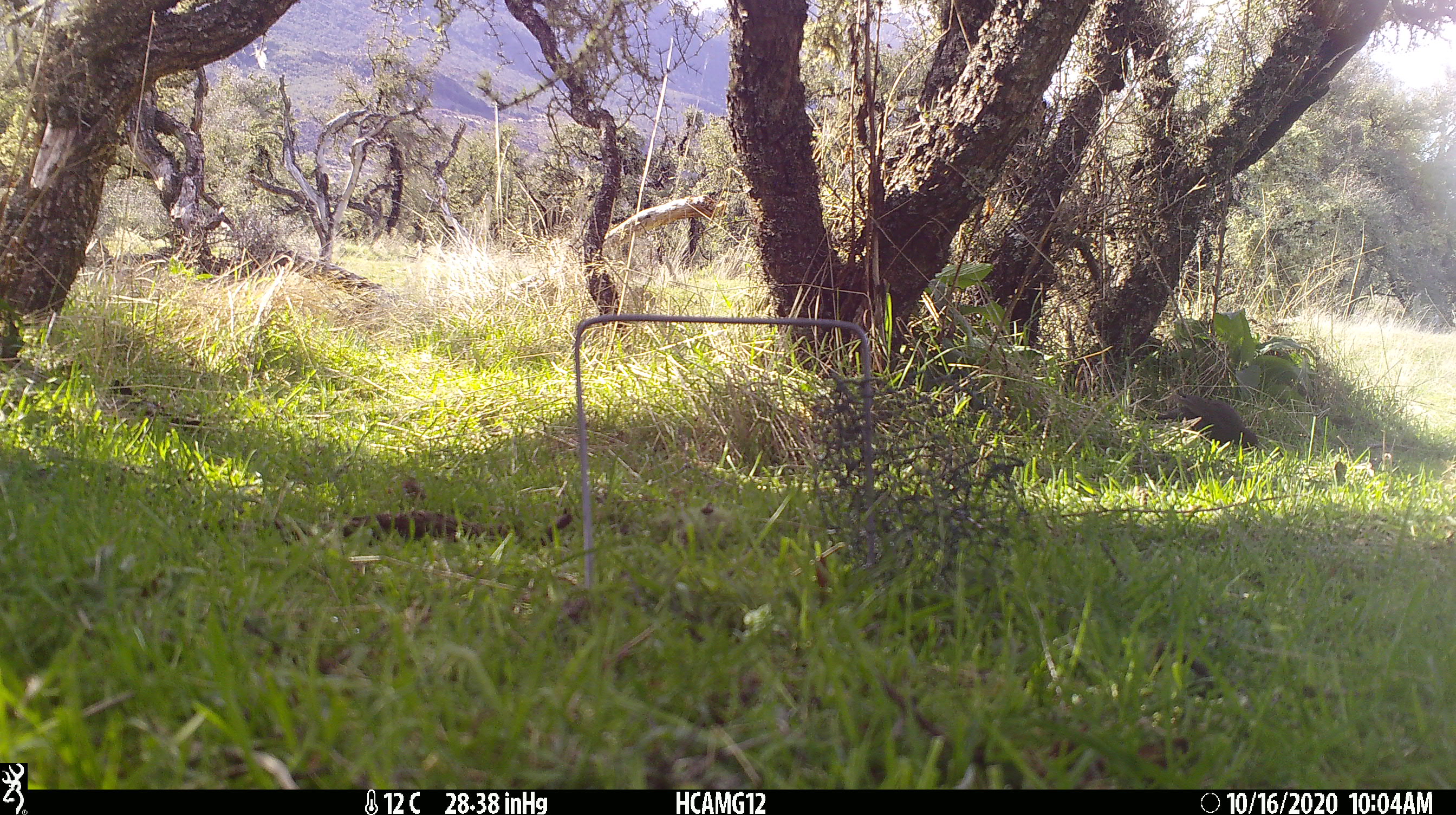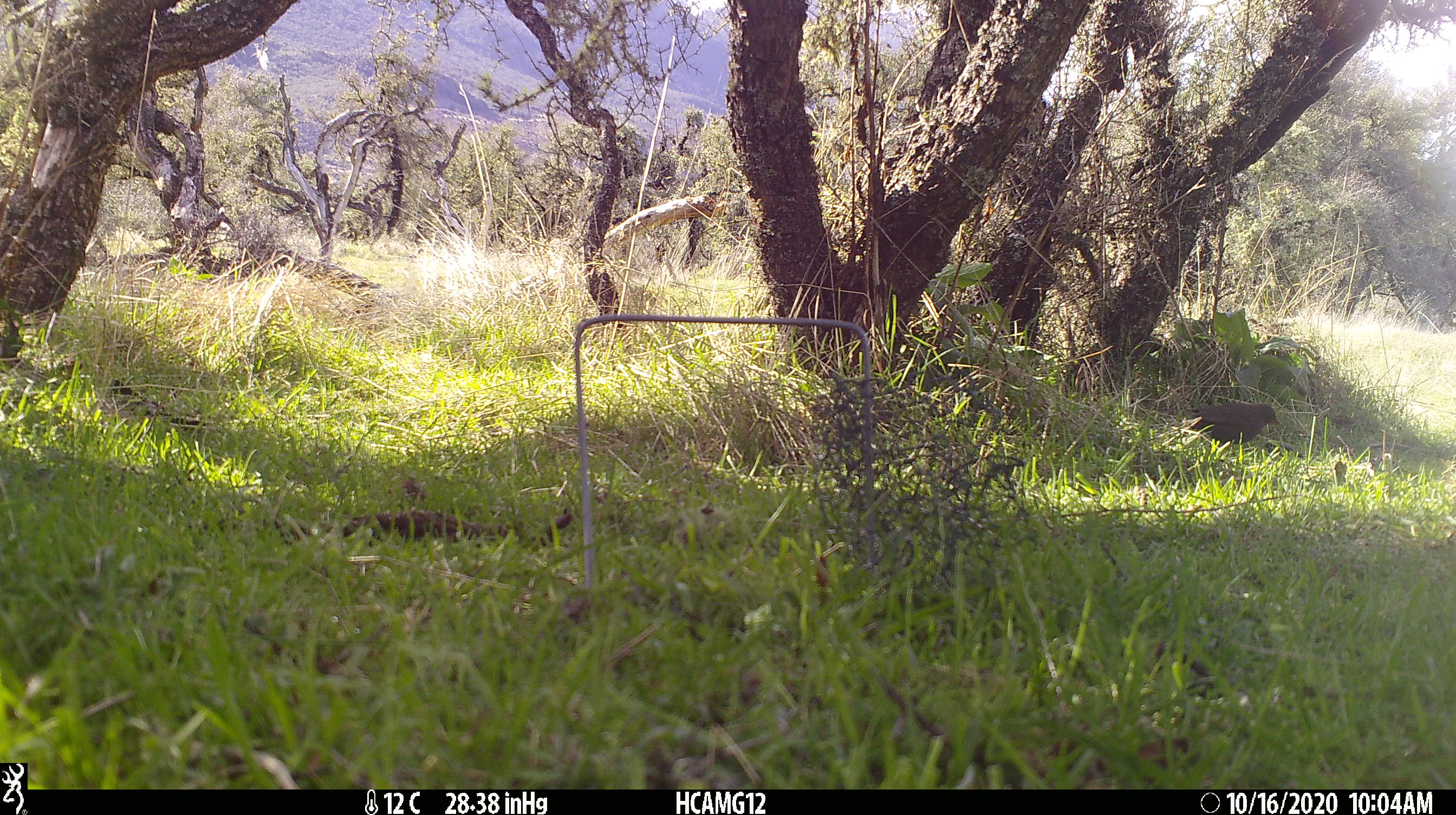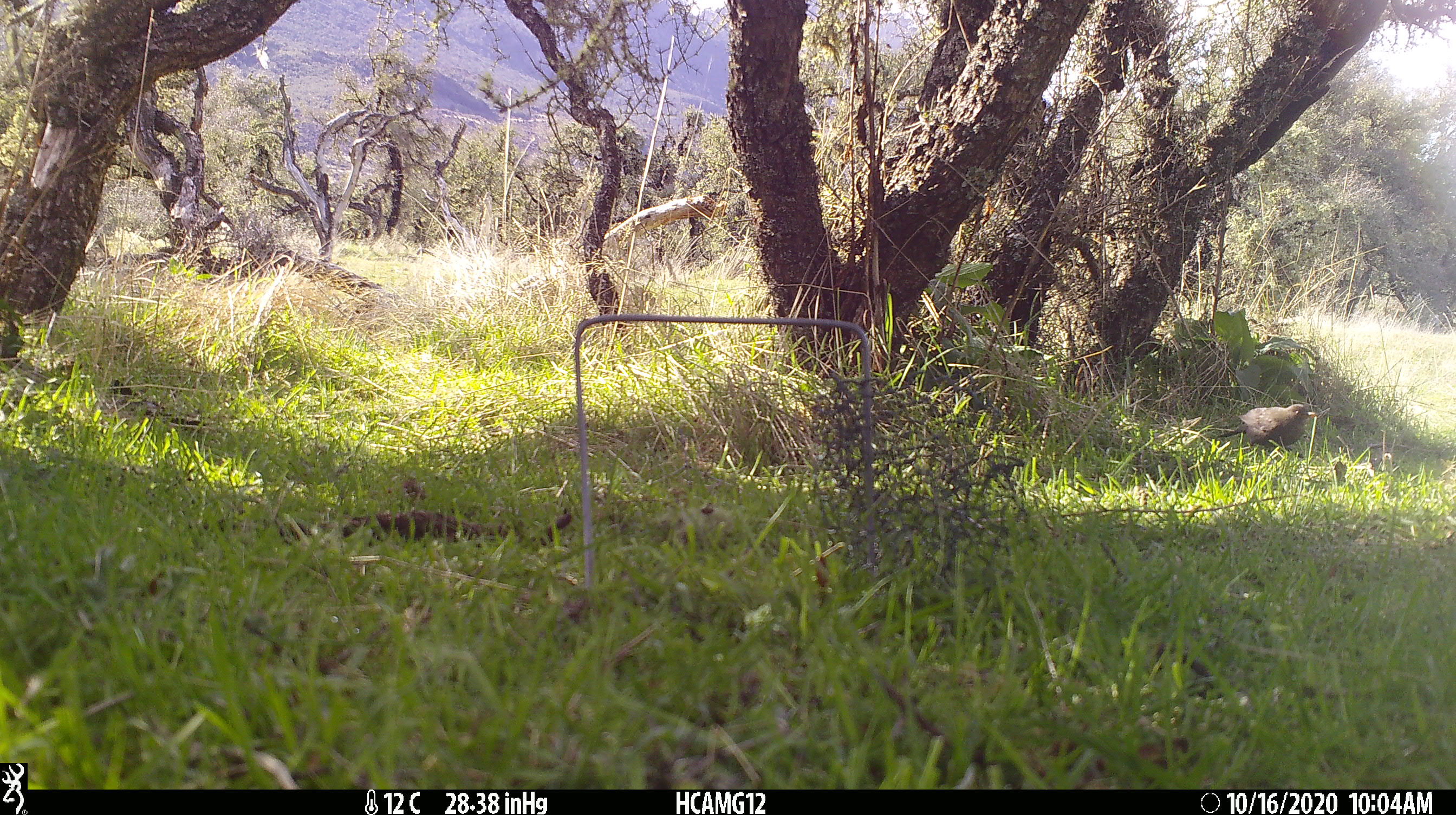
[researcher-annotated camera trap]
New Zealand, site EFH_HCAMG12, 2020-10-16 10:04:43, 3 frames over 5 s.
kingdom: Animalia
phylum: Chordata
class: Aves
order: Passeriformes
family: Turdidae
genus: Turdus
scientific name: Turdus merula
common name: eurasian blackbird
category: blackbird